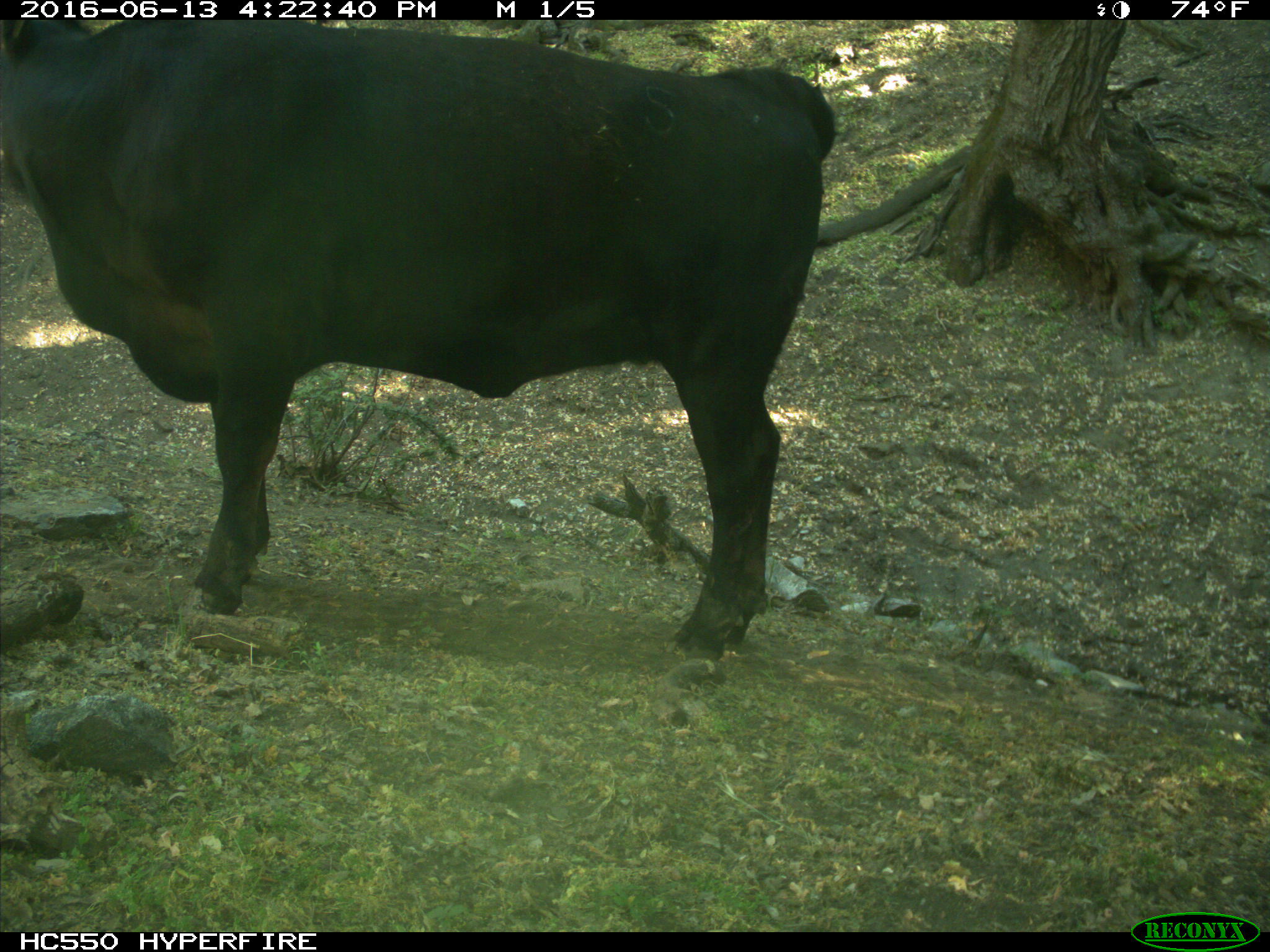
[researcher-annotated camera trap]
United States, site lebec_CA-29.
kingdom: Animalia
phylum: Chordata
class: Mammalia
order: Artiodactyla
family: Bovidae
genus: Bos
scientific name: Bos taurus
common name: domestic cow